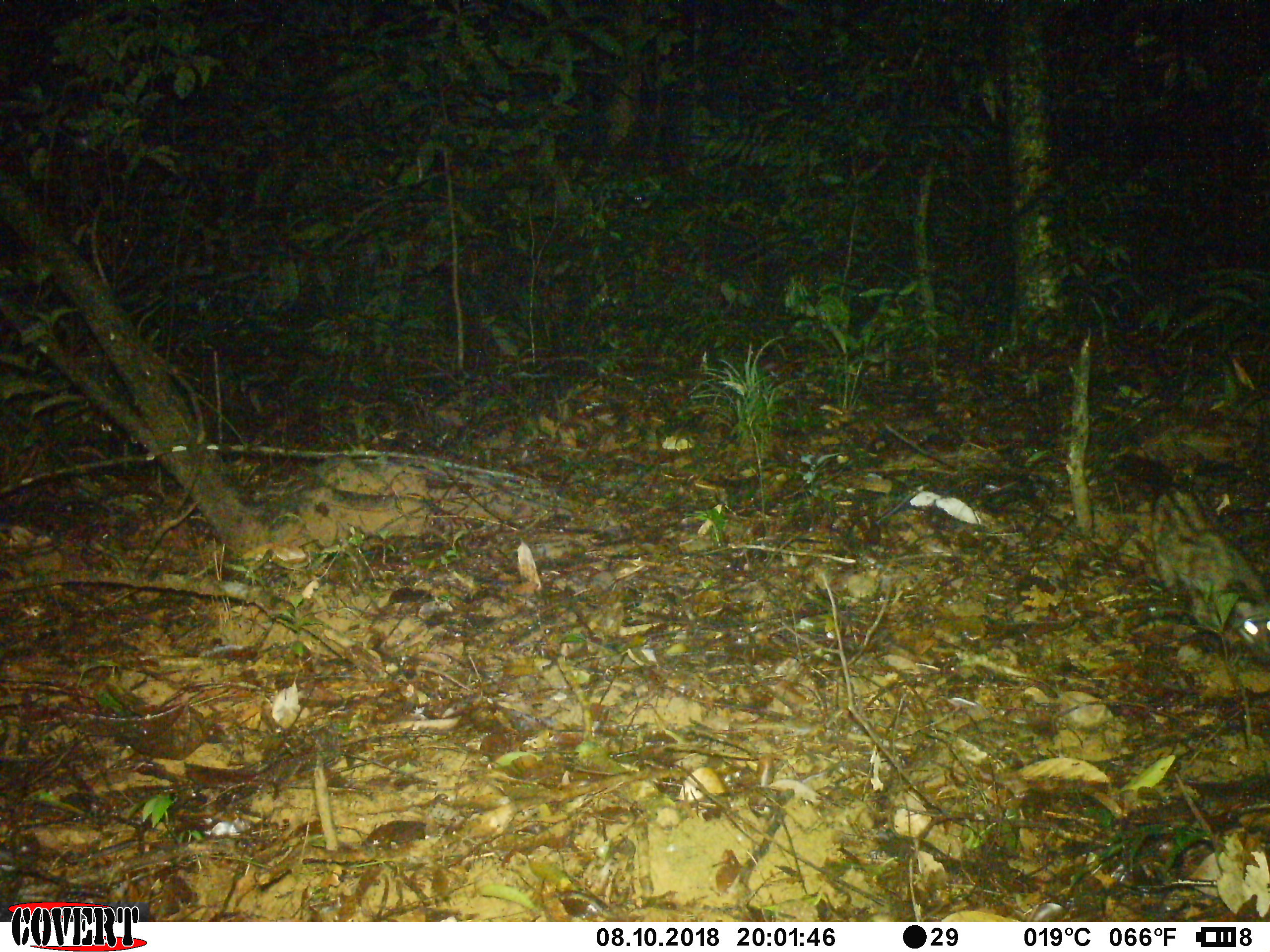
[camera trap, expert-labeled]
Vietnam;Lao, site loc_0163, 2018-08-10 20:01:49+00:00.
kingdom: Animalia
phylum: Chordata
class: Mammalia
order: Carnivora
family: Viverridae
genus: Paradoxurus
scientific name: Paradoxurus hermaphroditus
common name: common palm civet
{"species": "common palm civet (Paradoxurus hermaphroditus)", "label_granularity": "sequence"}